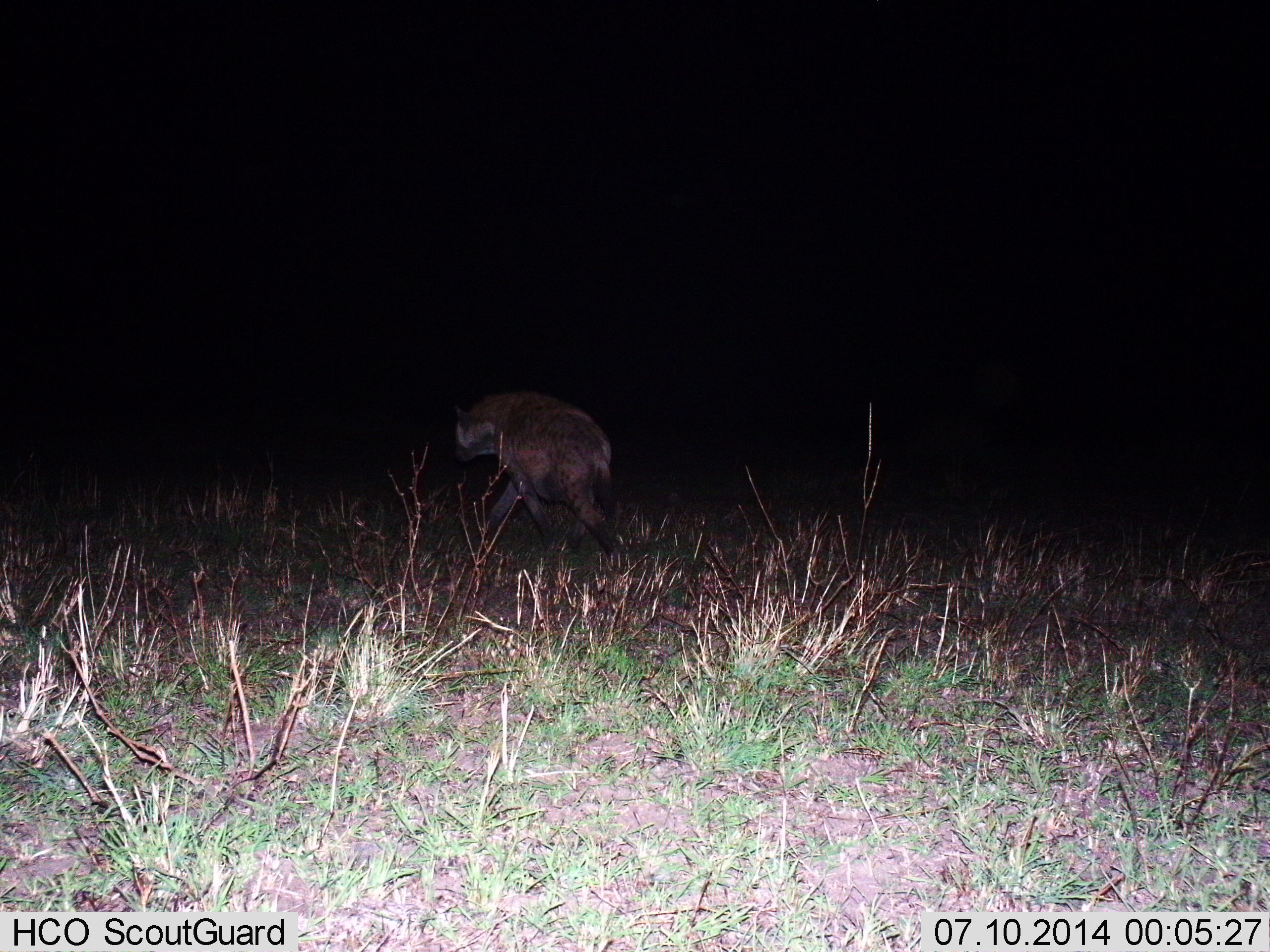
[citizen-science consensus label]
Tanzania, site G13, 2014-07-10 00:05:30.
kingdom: Animalia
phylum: Chordata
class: Mammalia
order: Carnivora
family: Hyaenidae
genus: Crocuta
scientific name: Crocuta crocuta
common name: spotted hyena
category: hyenaspotted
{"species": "hyenaspotted (spotted hyena) (Crocuta crocuta)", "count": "1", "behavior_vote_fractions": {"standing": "0%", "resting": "0%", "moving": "100%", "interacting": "0%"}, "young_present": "0%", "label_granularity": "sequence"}